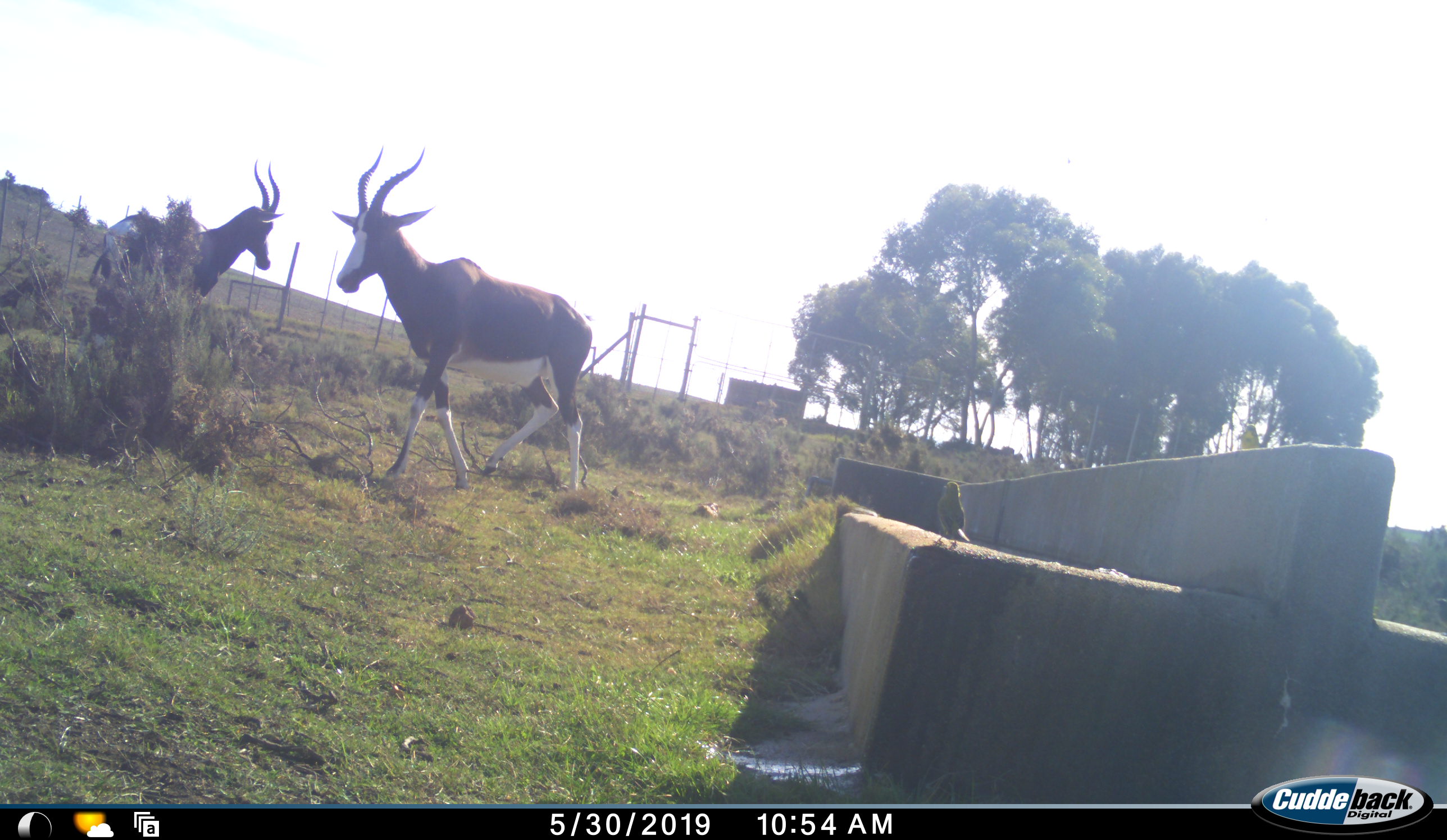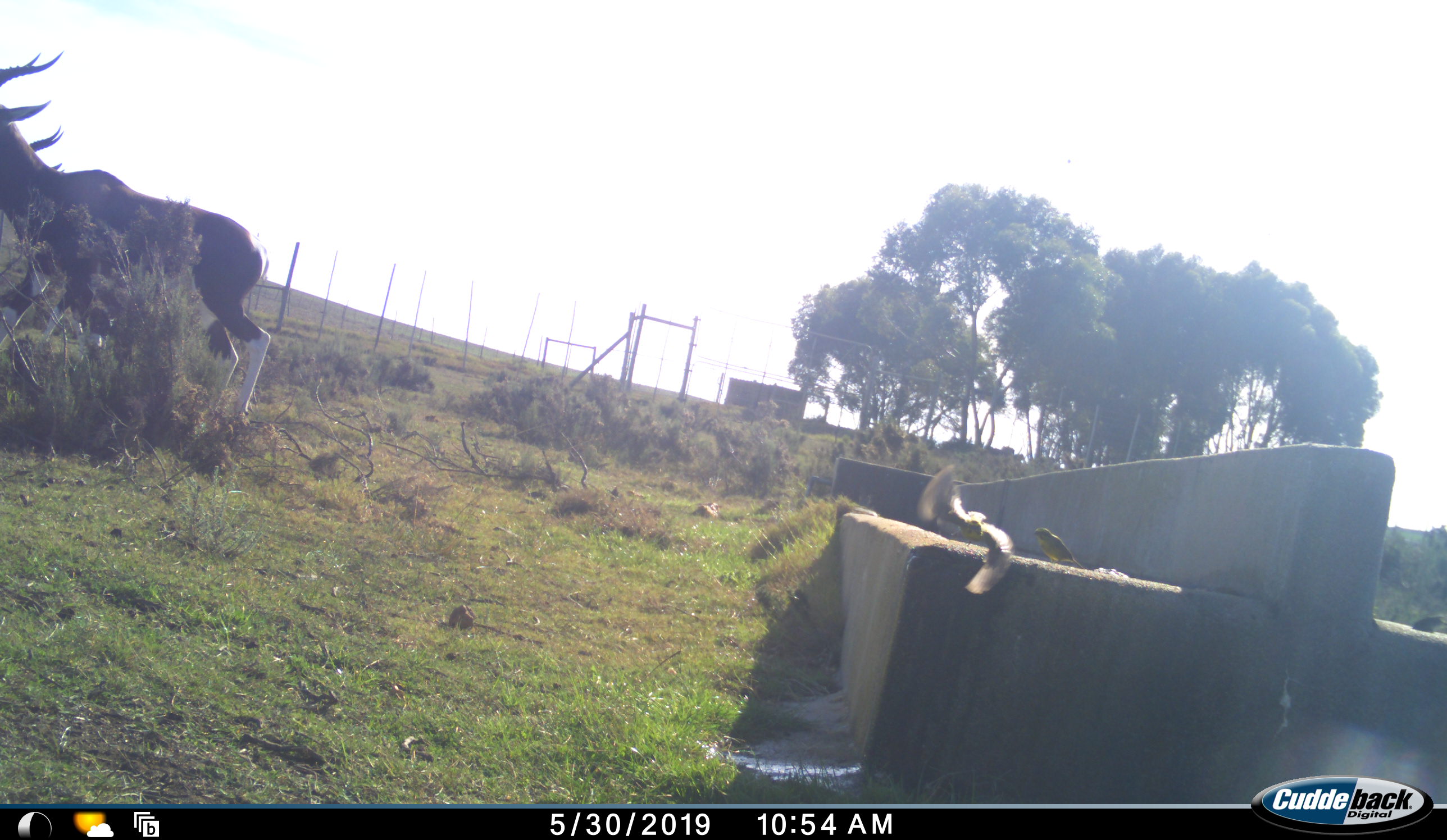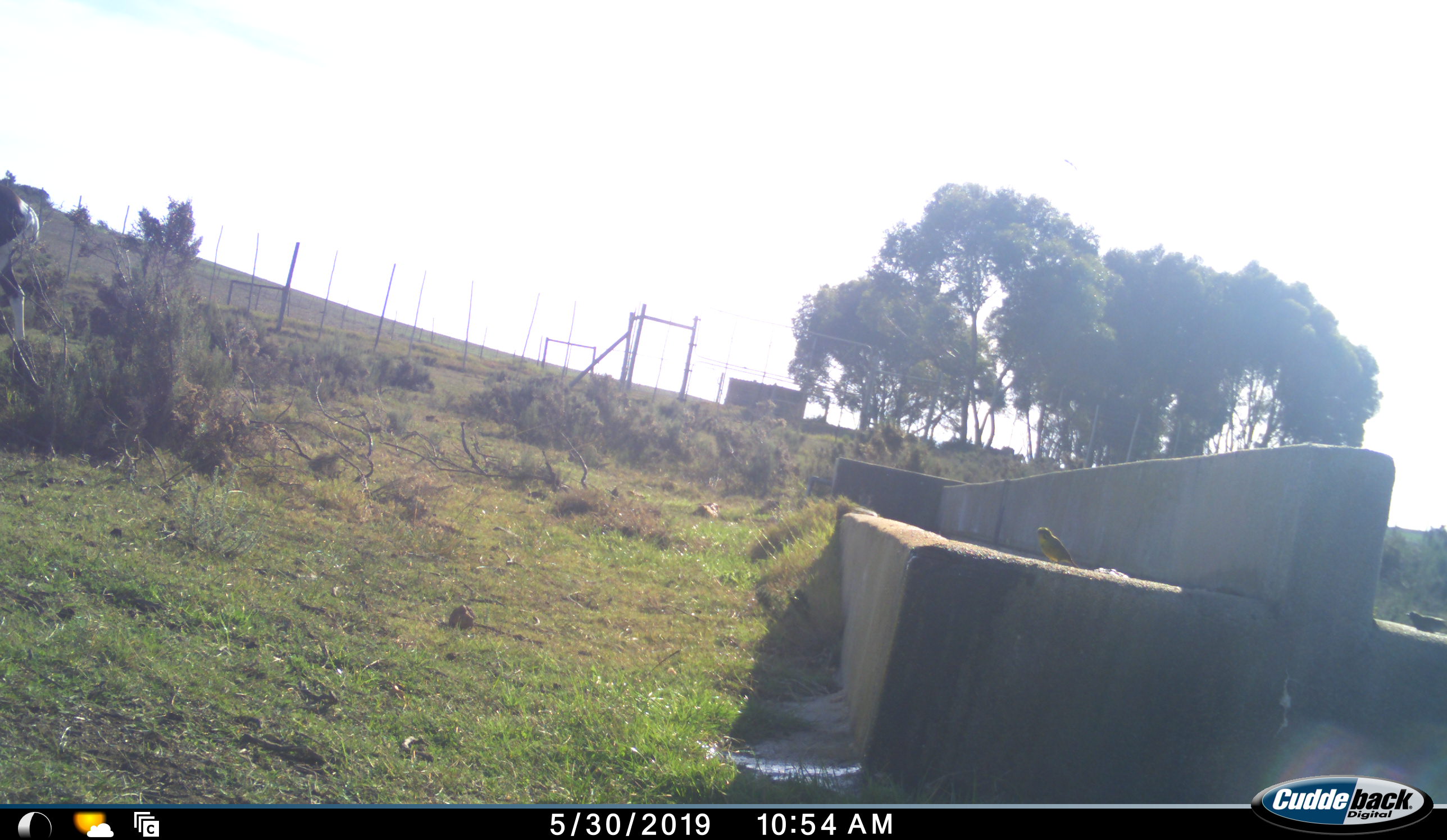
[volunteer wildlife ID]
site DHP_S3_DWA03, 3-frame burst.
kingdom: Animalia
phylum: Chordata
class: Mammalia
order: Artiodactyla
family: Bovidae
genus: Damaliscus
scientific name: Damaliscus pygargus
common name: bontebok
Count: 2.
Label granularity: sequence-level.